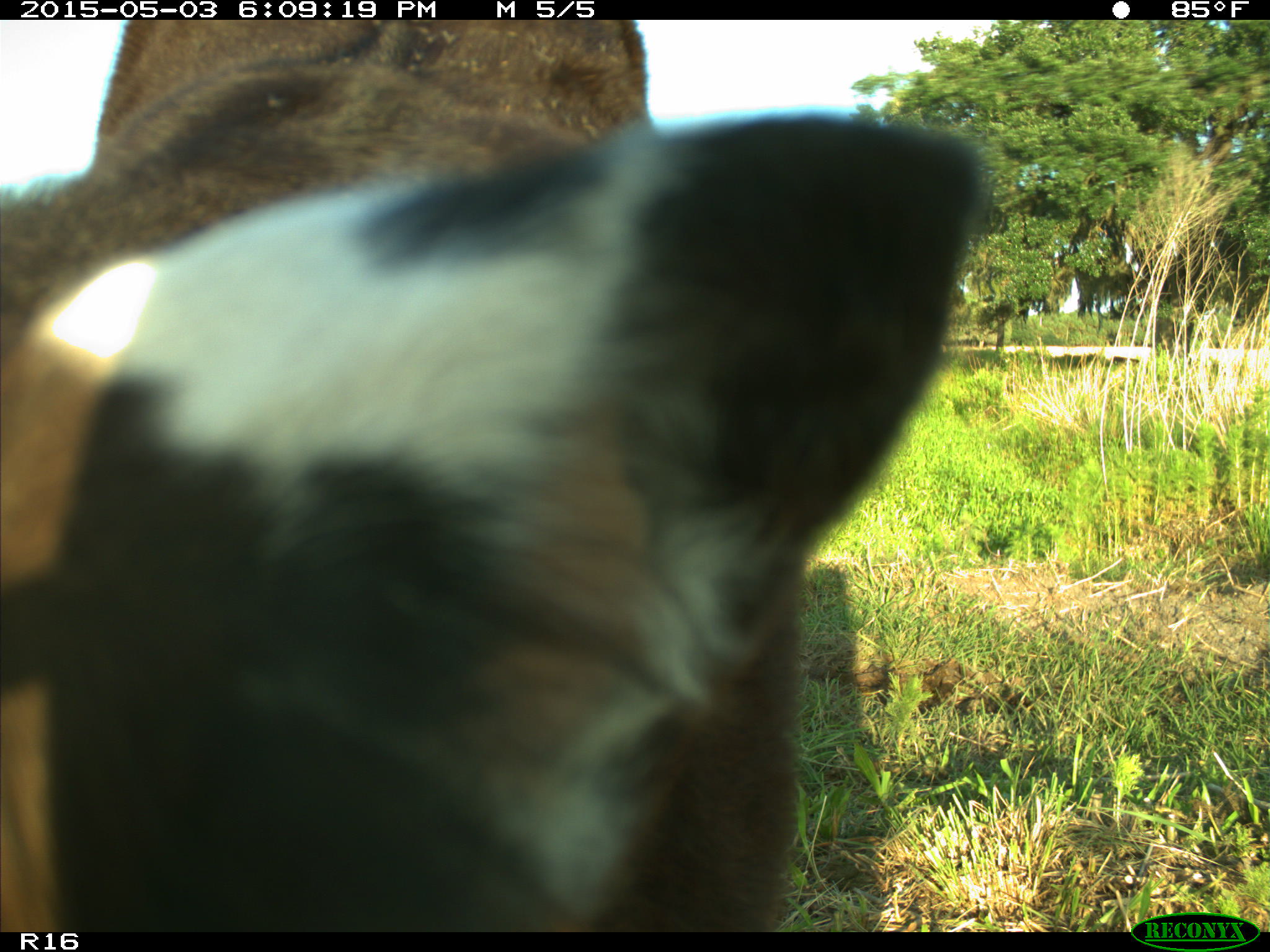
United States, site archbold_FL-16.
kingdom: Animalia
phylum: Chordata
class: Mammalia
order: Artiodactyla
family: Bovidae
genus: Bos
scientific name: Bos taurus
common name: domestic cow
Bos taurus (domestic cow).